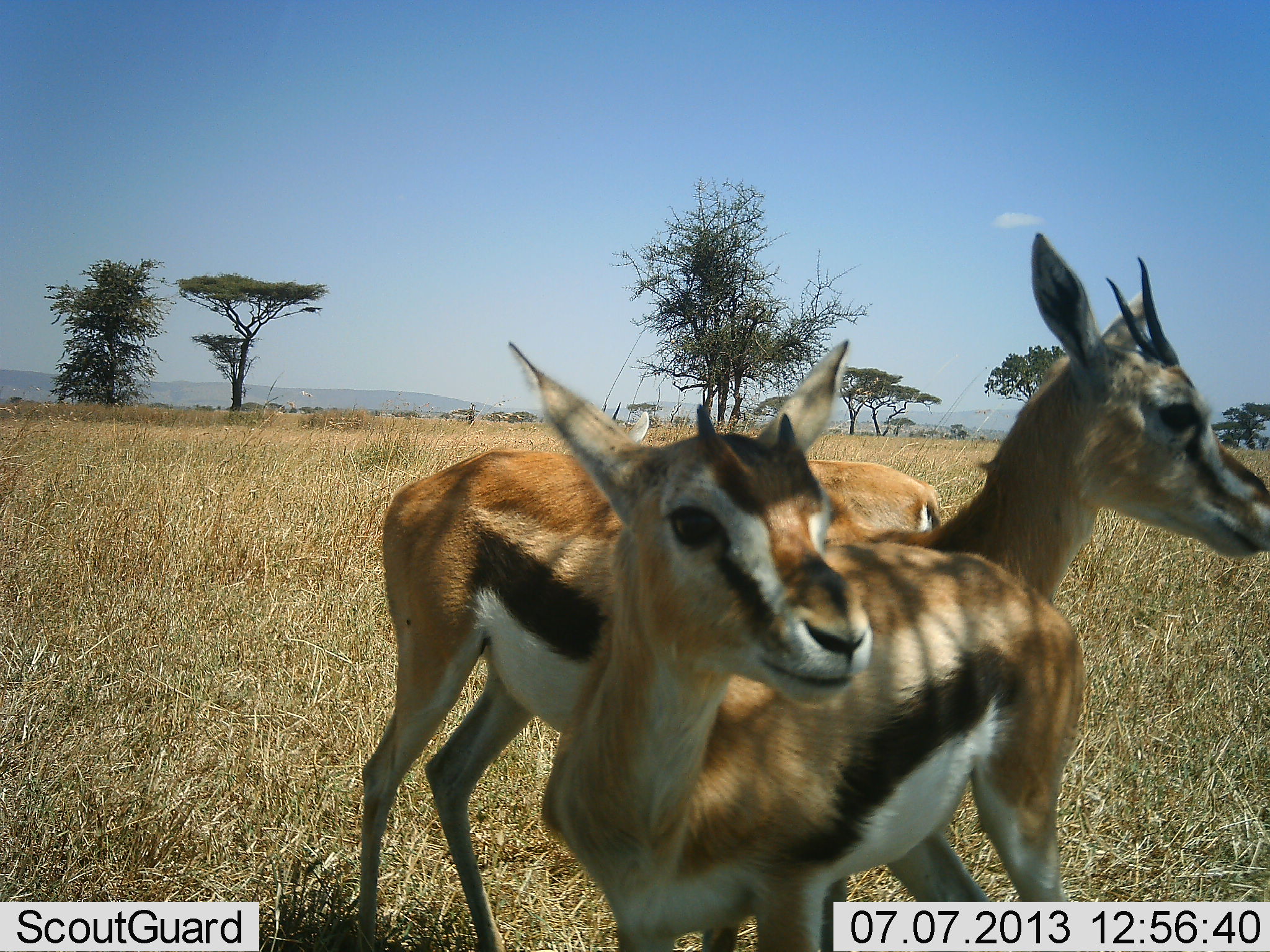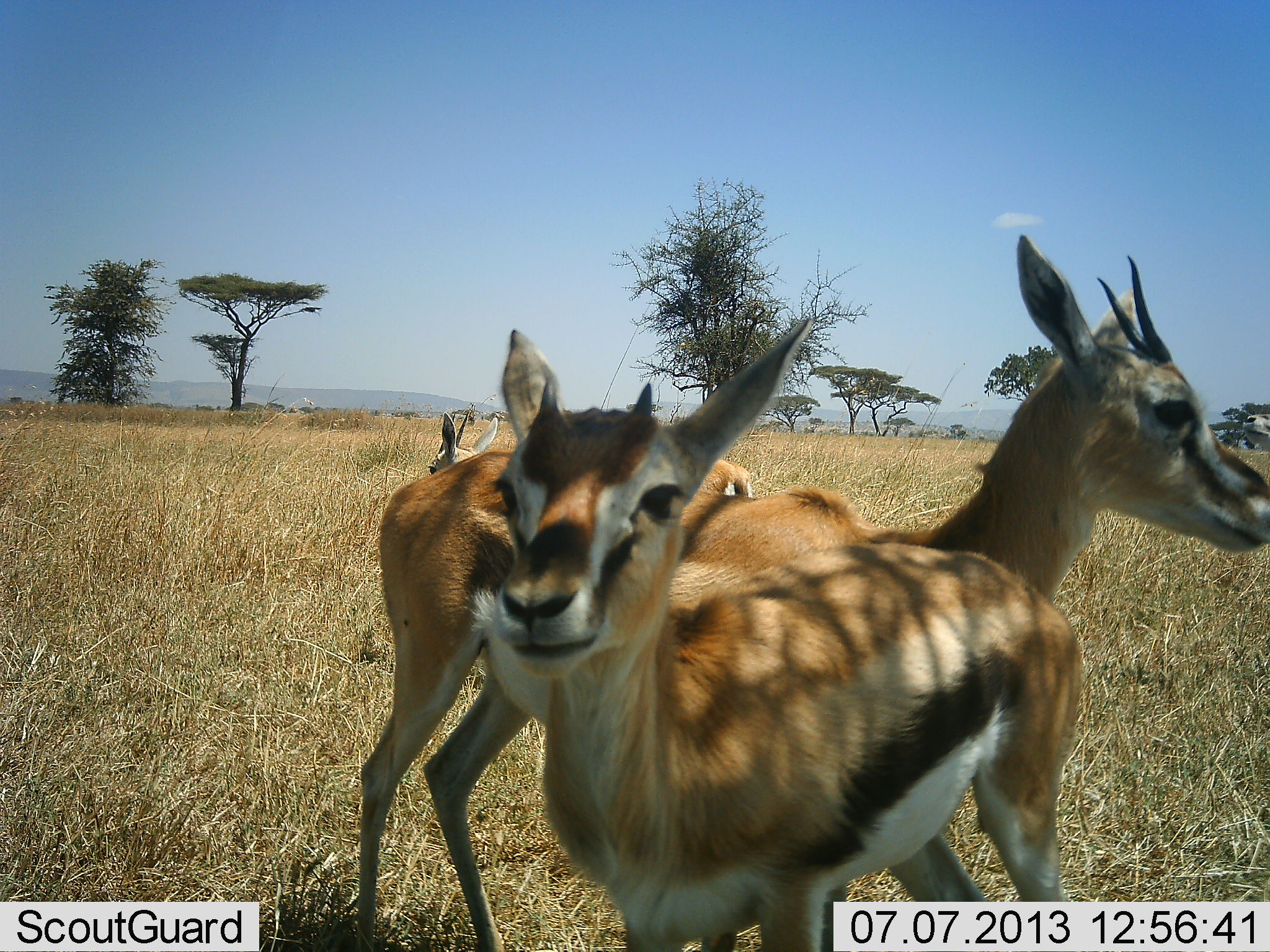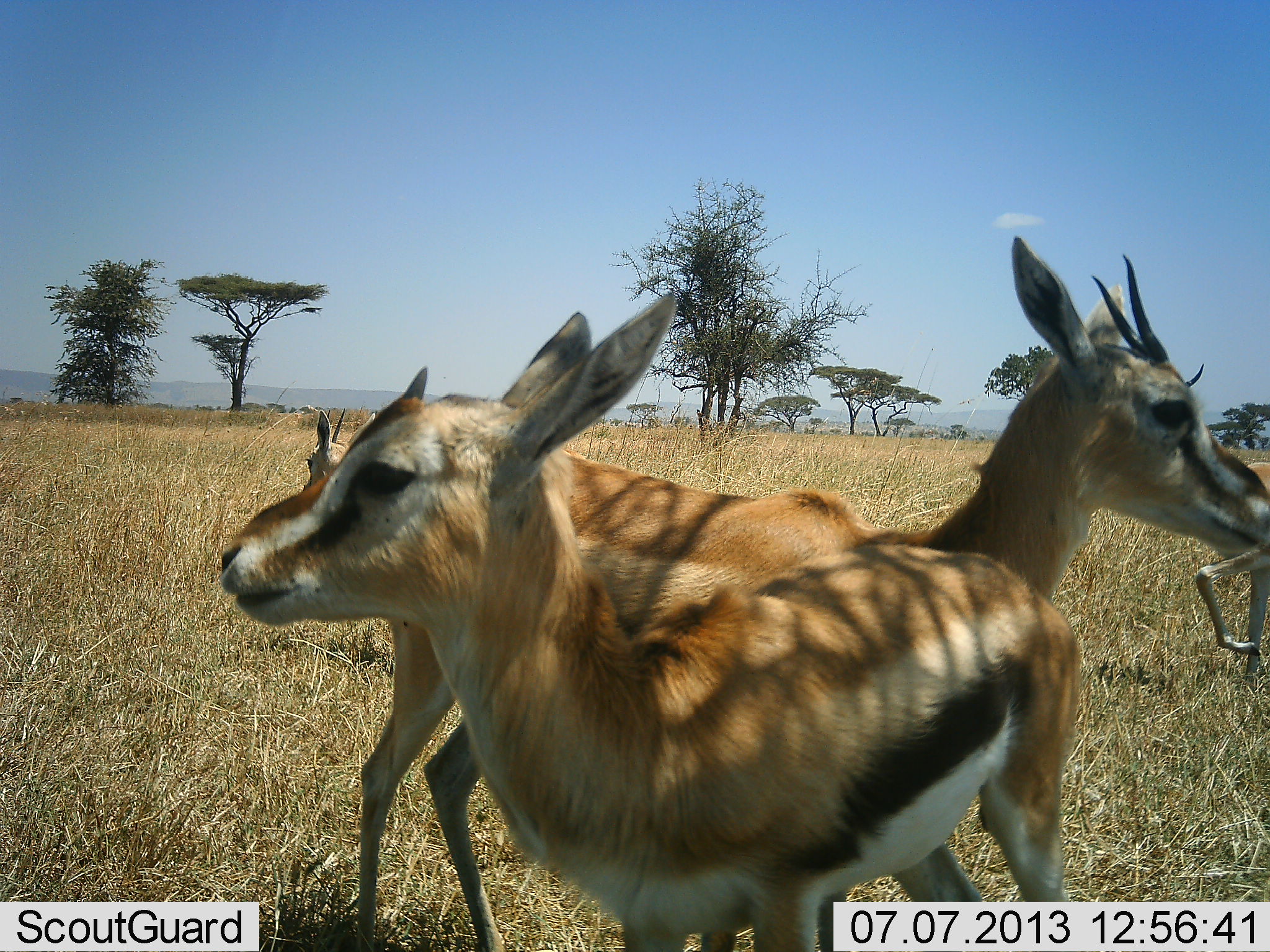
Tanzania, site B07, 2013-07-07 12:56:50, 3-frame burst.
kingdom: Animalia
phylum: Chordata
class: Mammalia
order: Artiodactyla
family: Bovidae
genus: Eudorcas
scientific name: Eudorcas thomsonii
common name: thomson's gazelle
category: gazellethomsons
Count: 4.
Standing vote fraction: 100%.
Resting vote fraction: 6%.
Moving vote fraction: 47%.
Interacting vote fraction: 6%.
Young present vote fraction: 18%.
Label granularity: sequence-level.